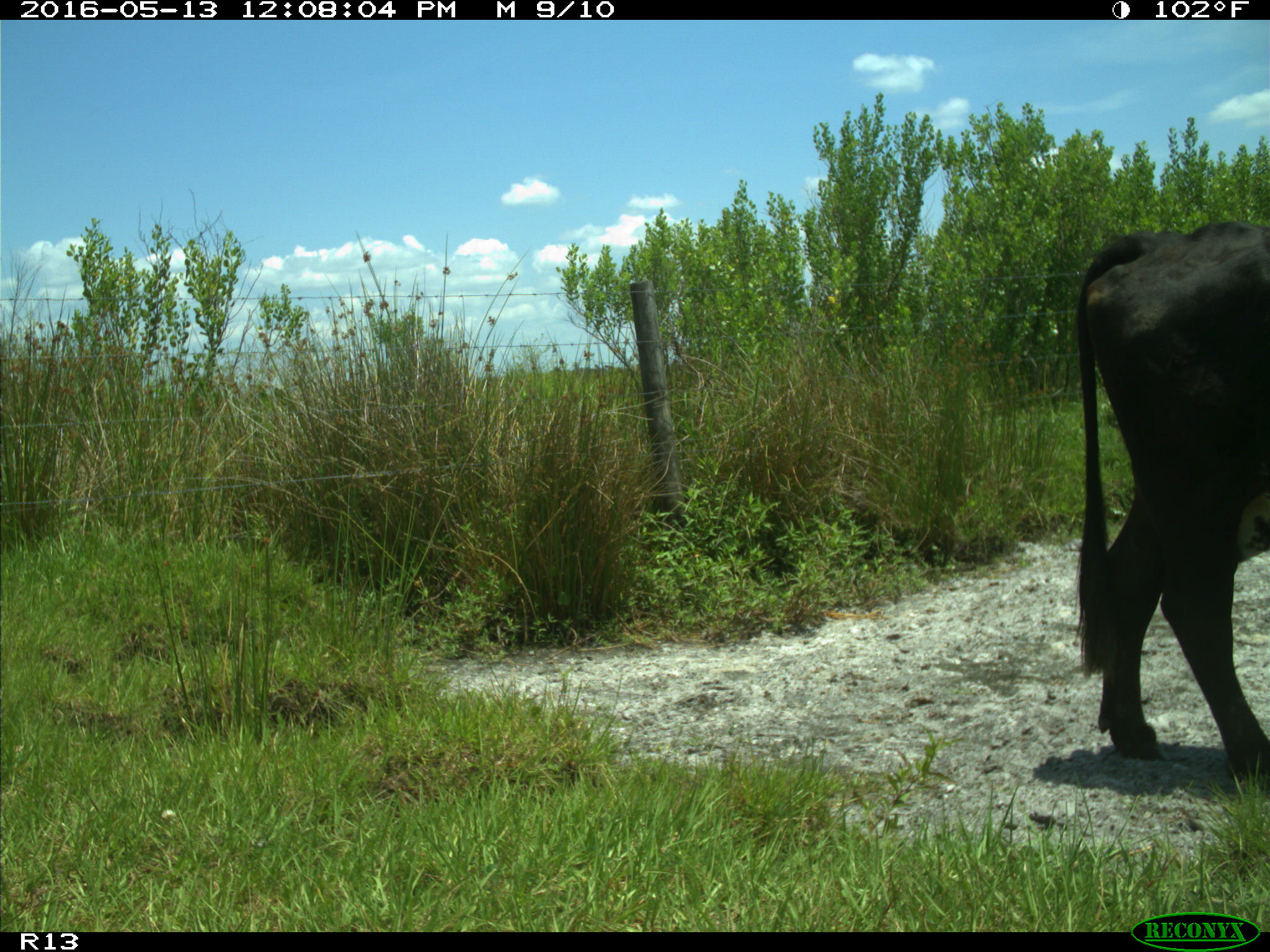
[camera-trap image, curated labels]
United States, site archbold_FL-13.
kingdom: Animalia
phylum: Chordata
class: Mammalia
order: Artiodactyla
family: Bovidae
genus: Bos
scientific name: Bos taurus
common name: domestic cow